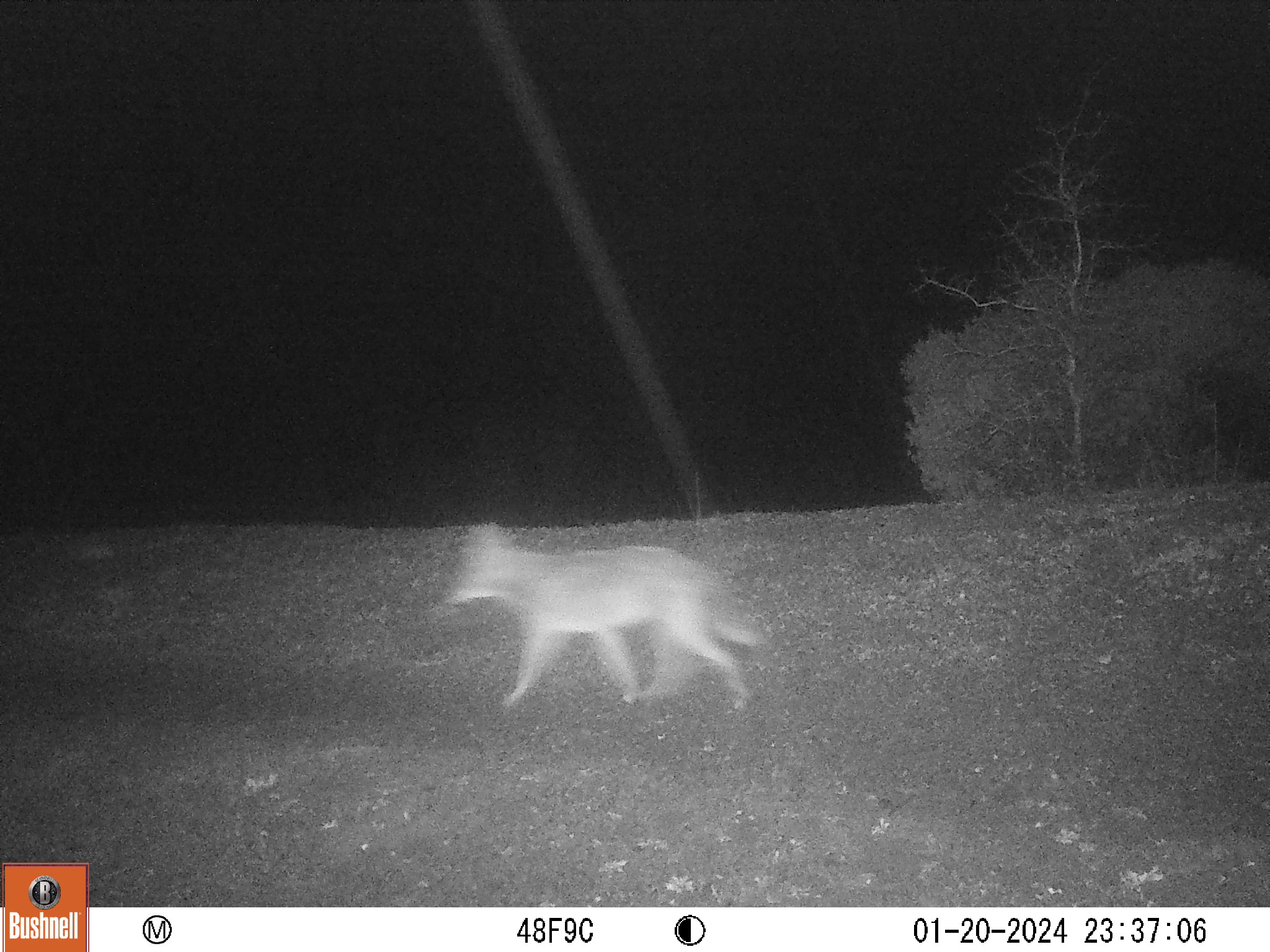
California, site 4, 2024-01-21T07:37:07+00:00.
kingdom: Animalia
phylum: Chordata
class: Mammalia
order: Carnivora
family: Canidae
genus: Canis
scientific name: Canis latrans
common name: coyote